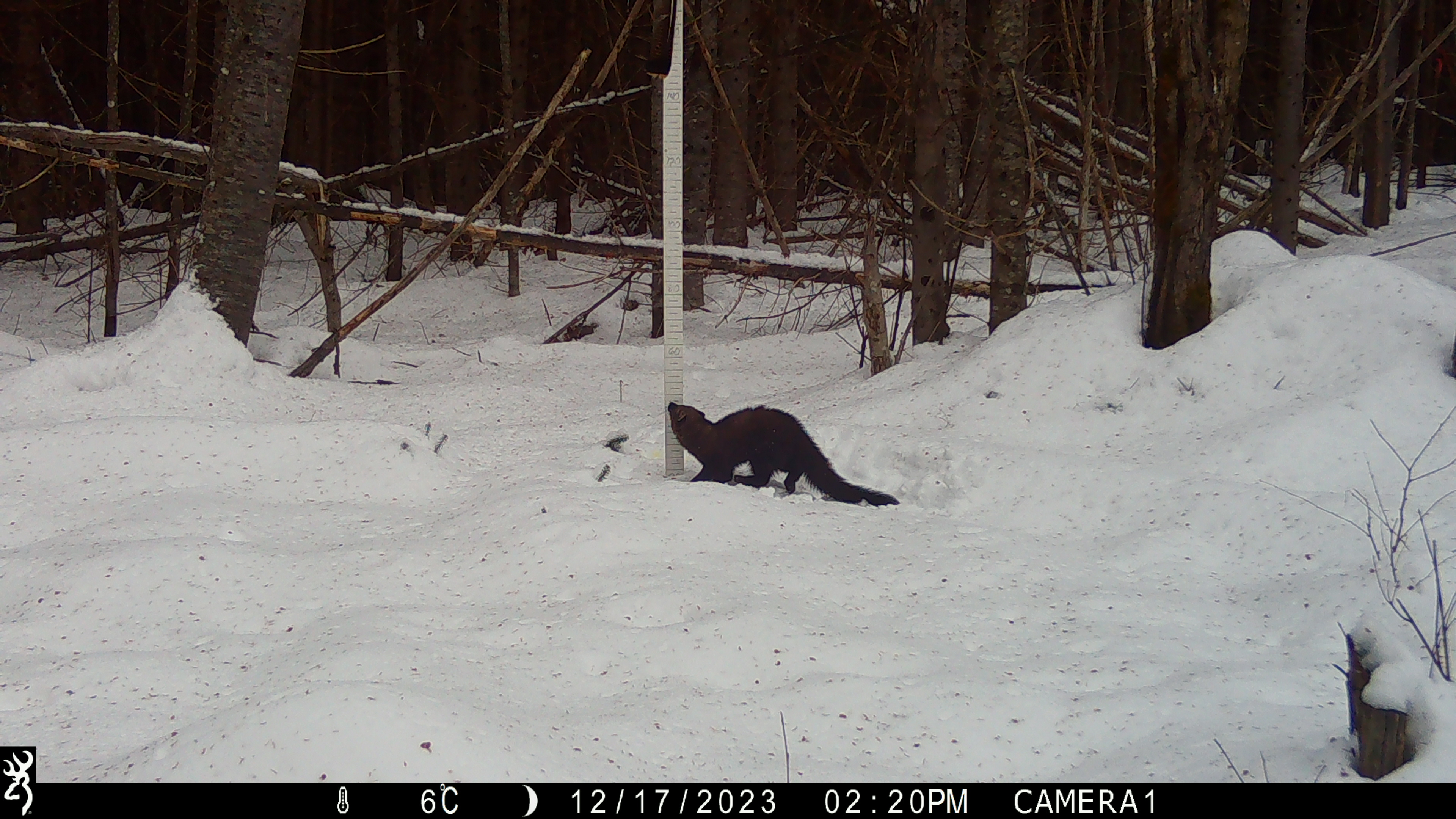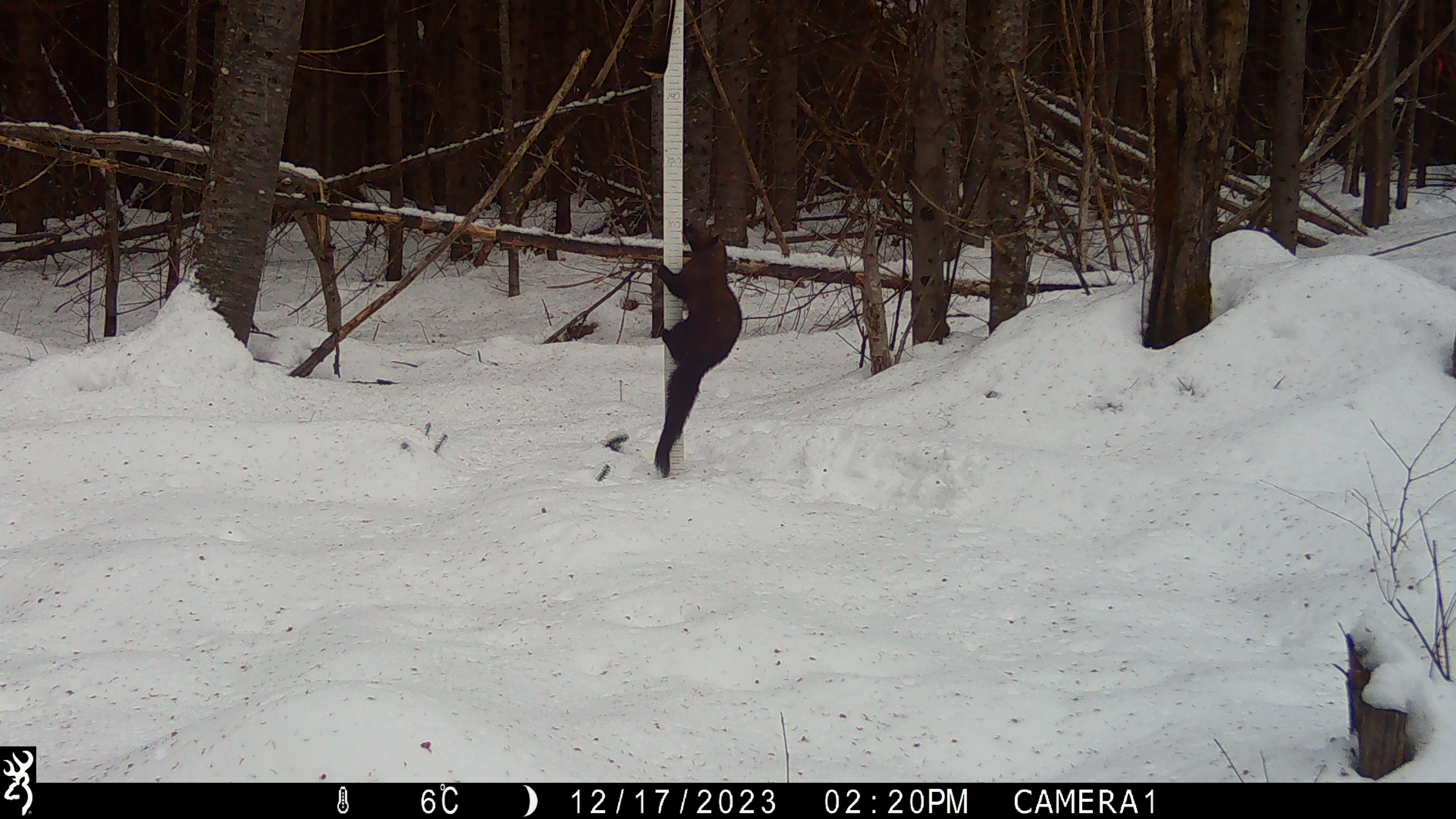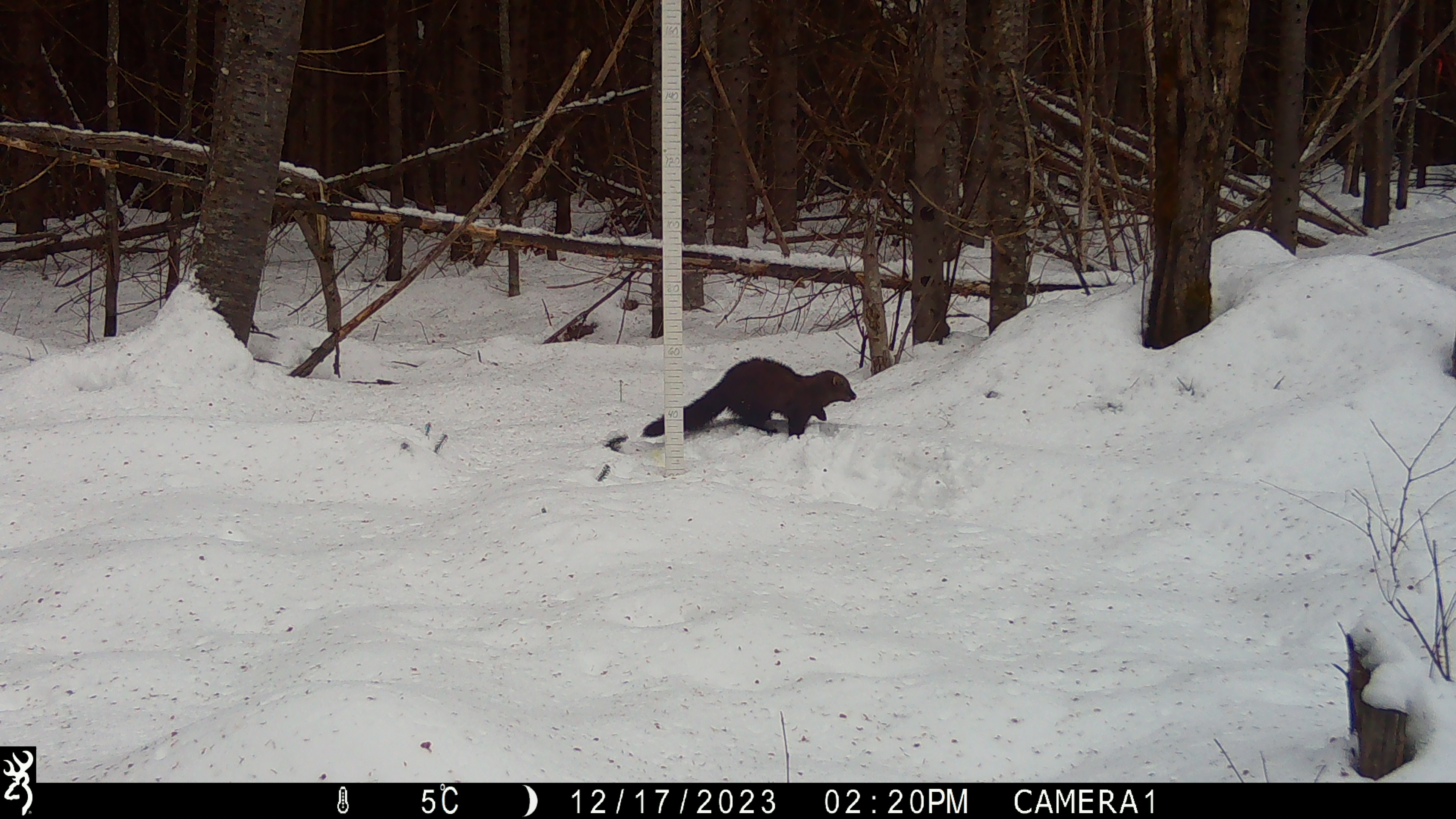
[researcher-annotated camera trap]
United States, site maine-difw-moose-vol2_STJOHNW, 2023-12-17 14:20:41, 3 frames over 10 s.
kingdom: Animalia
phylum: Chordata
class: Mammalia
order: Carnivora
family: Mustelidae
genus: Pekania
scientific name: Pekania pennanti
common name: fisher